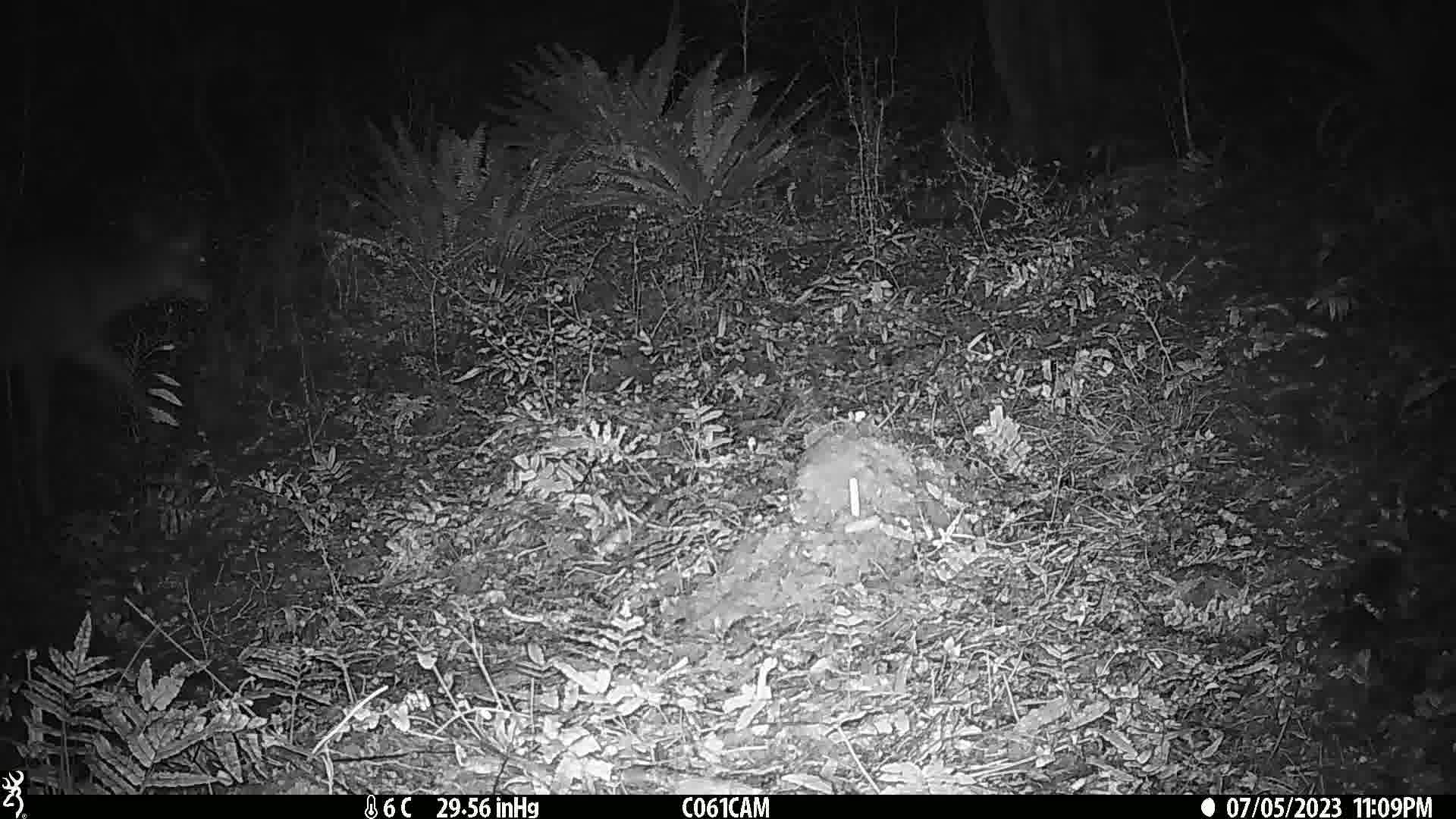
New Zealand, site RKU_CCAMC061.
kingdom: Animalia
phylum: Chordata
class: Mammalia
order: Artiodactyla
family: Cervidae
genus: Odocoileus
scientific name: Odocoileus virginianus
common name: white-tailed deer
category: white tailed deer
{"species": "white tailed deer (white-tailed deer) (Odocoileus virginianus)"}